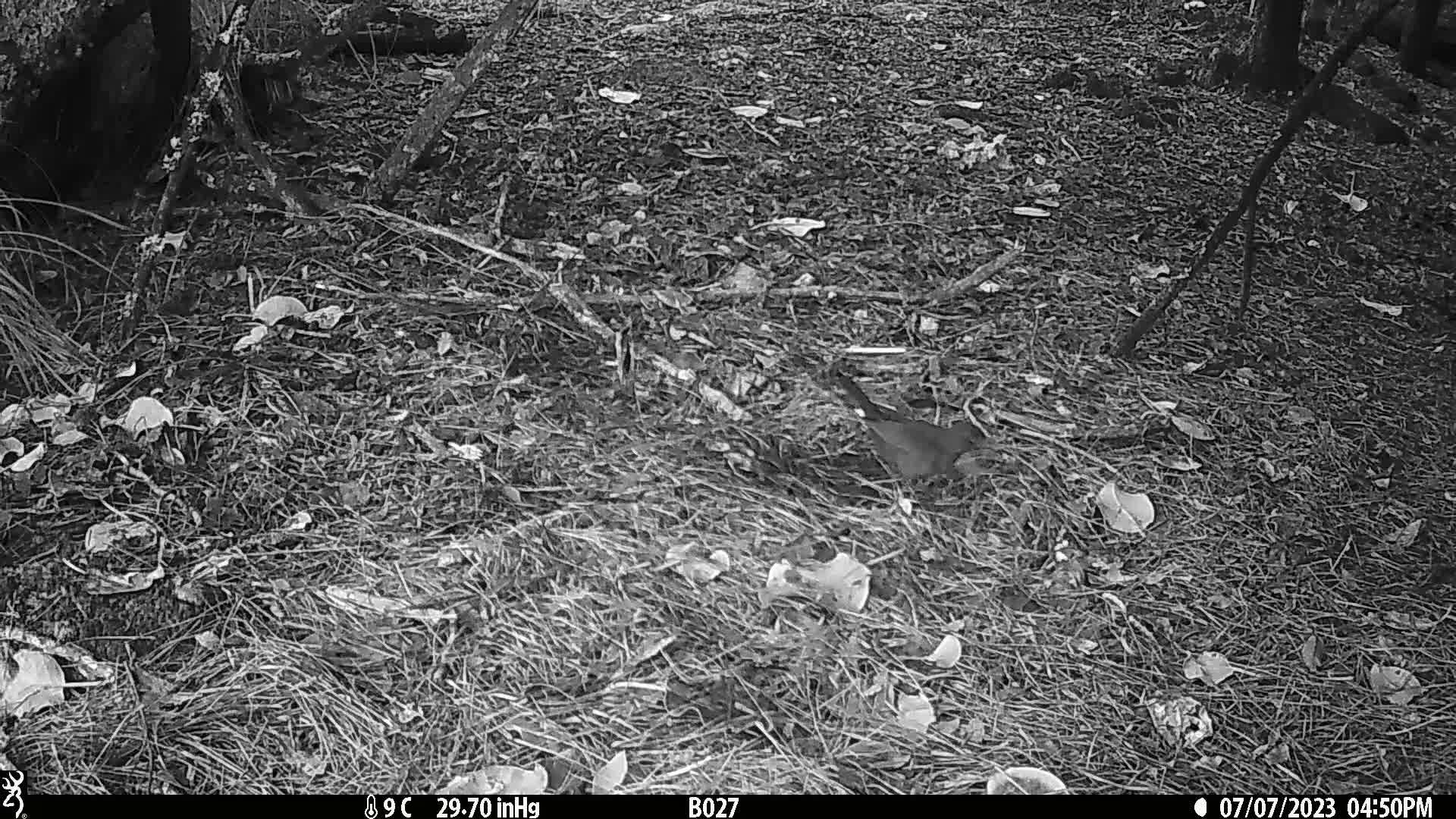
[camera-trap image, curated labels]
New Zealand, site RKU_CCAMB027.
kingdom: Animalia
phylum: Chordata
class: Aves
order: Passeriformes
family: Turdidae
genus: Turdus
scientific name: Turdus merula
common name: eurasian blackbird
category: blackbird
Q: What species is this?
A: Blackbird (eurasian blackbird) (Turdus merula).